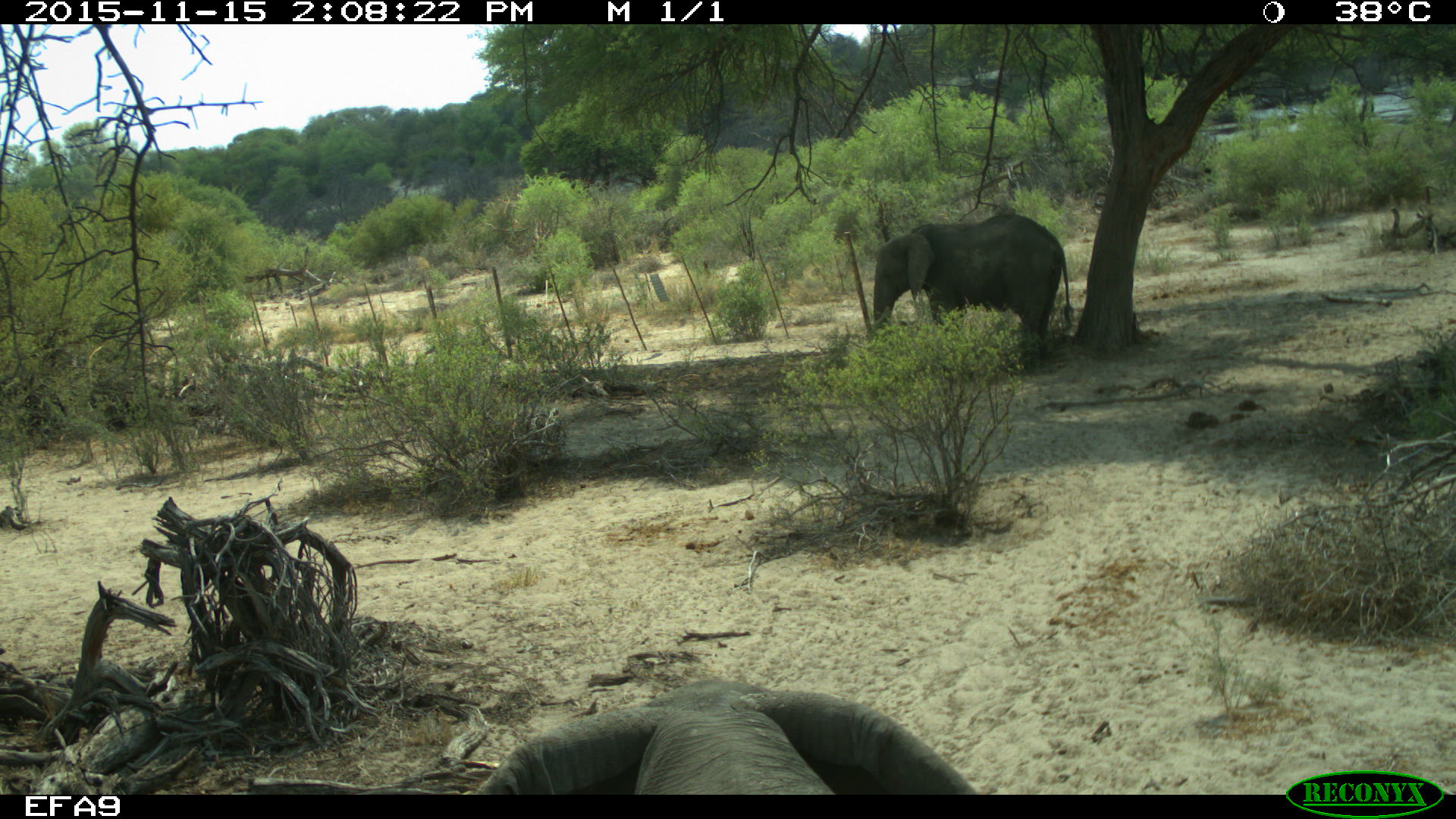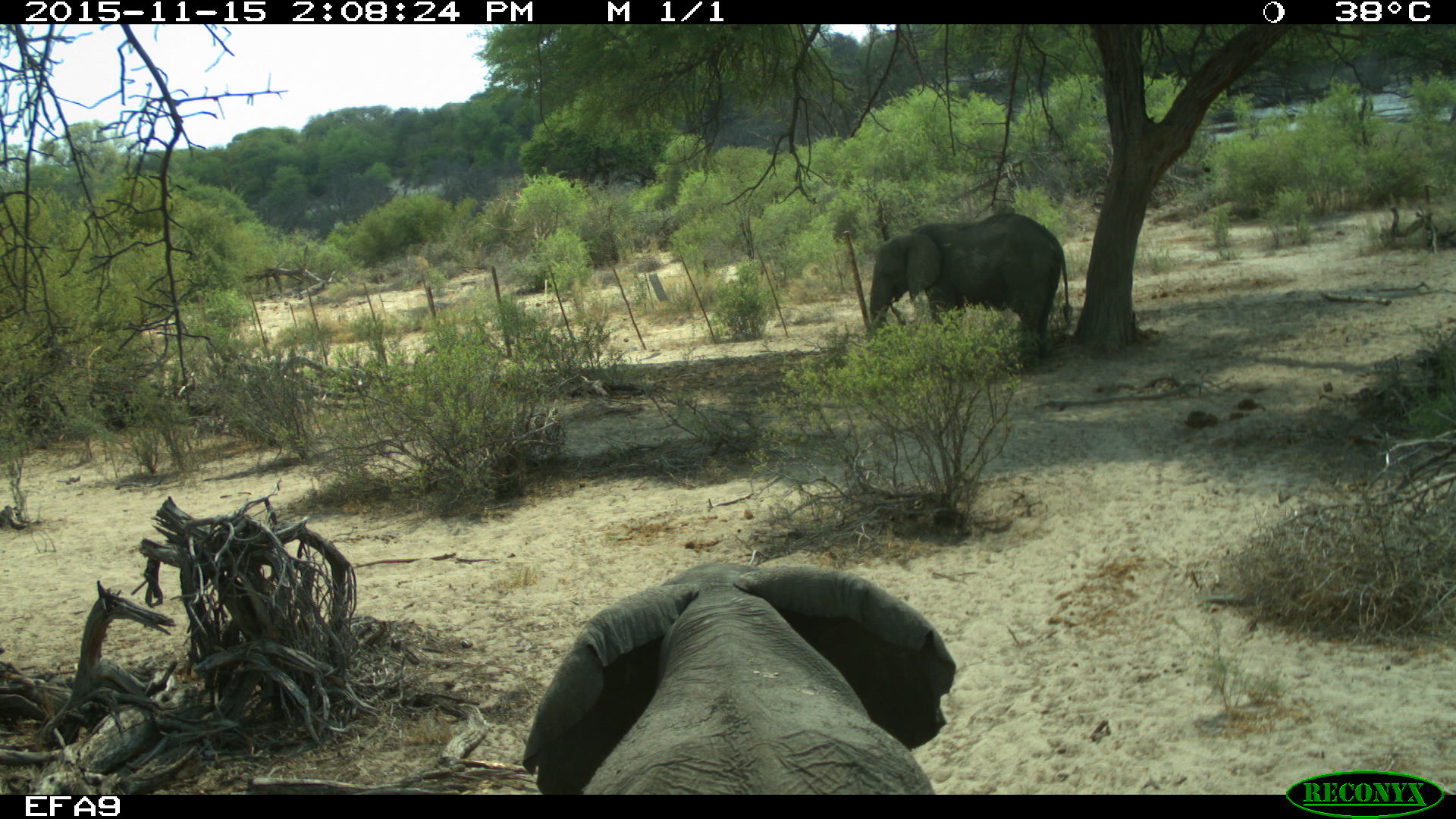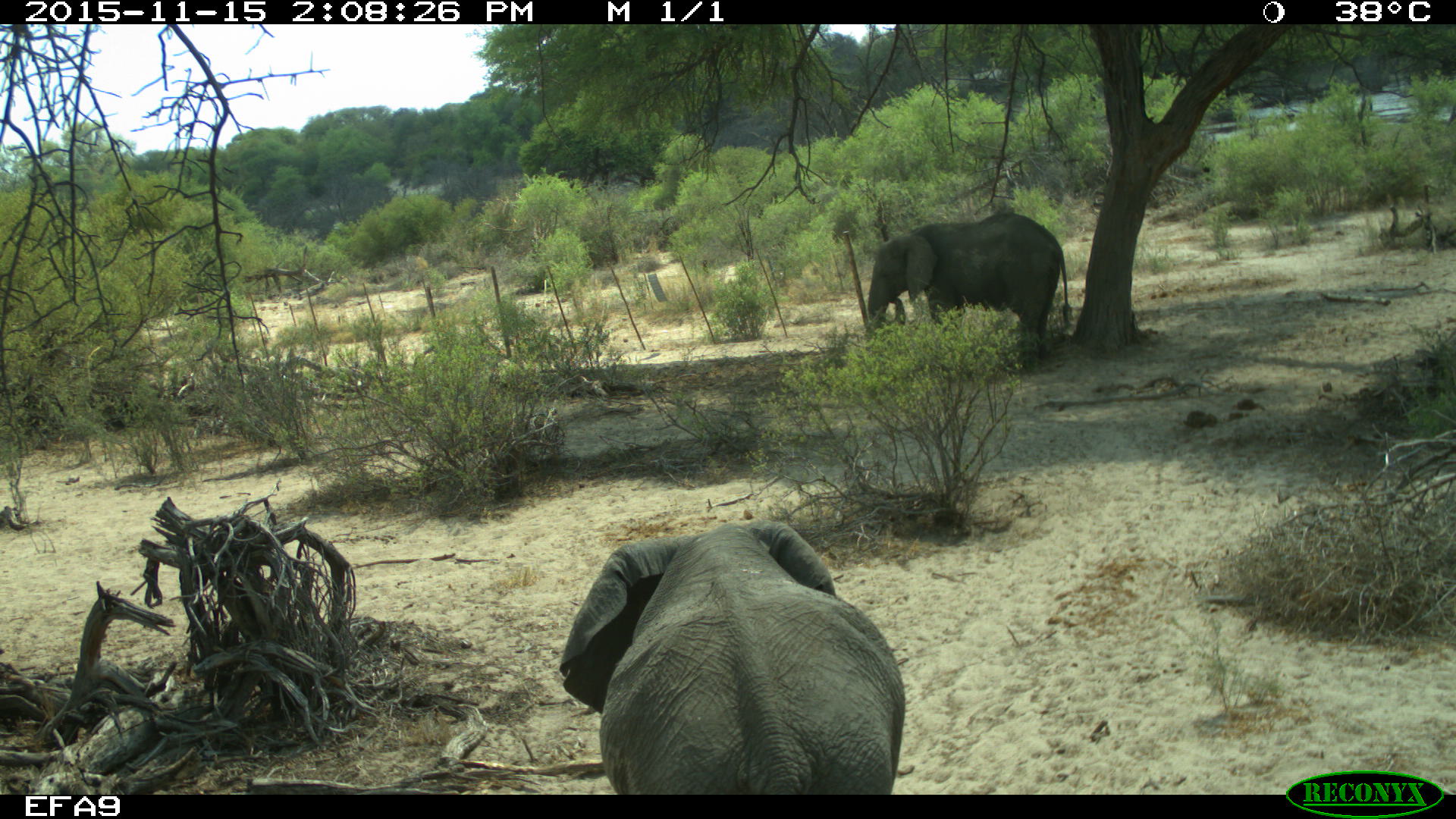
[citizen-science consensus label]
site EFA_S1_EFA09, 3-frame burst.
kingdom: Animalia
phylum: Chordata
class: Mammalia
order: Proboscidea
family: Elephantidae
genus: Loxodonta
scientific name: Loxodonta africana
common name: african bush elephant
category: elephant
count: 2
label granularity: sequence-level